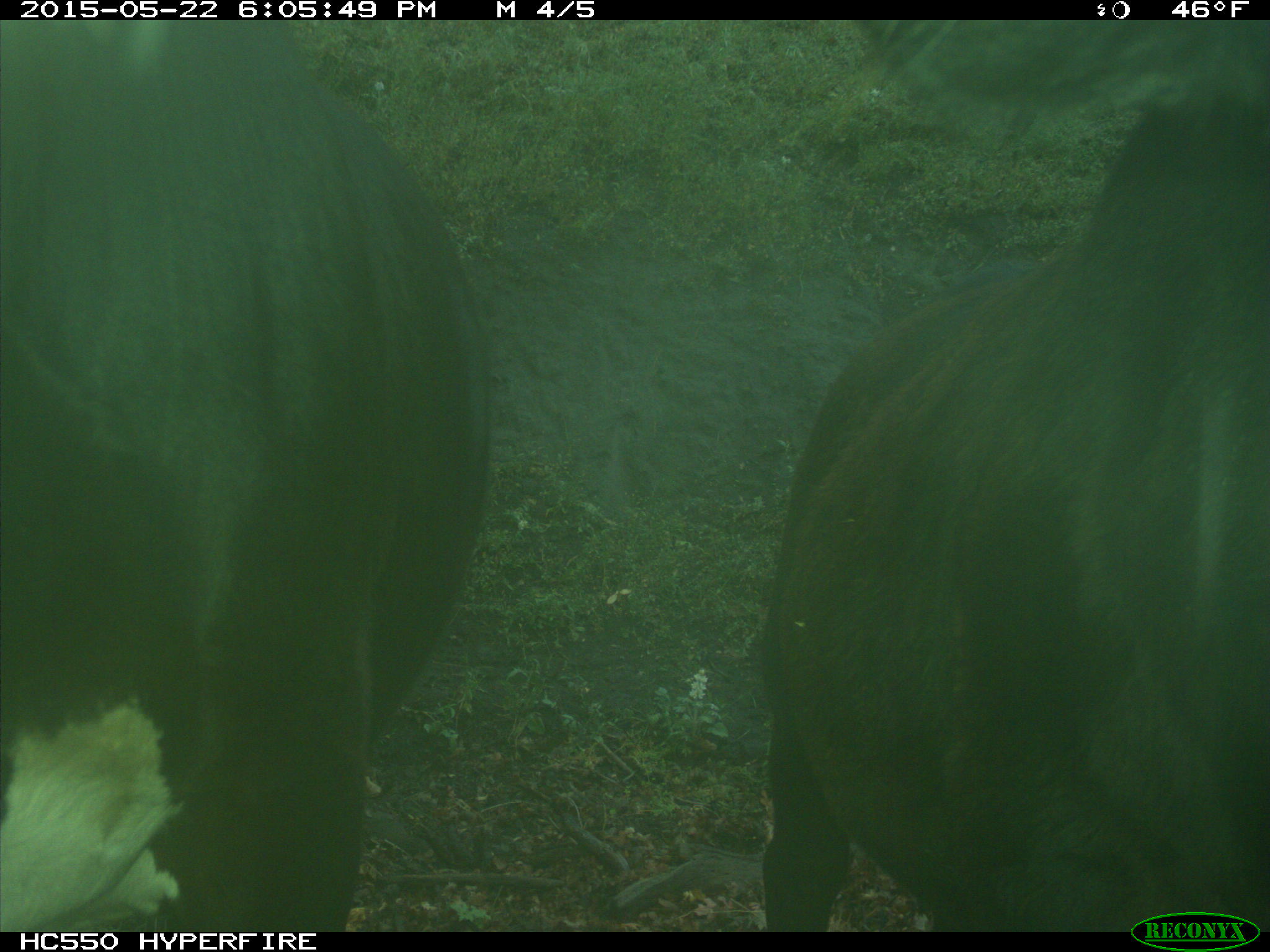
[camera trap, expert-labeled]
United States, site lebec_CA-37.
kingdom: Animalia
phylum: Chordata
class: Mammalia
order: Artiodactyla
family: Bovidae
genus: Bos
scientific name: Bos taurus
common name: domestic cow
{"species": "Bos taurus (domestic cow)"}